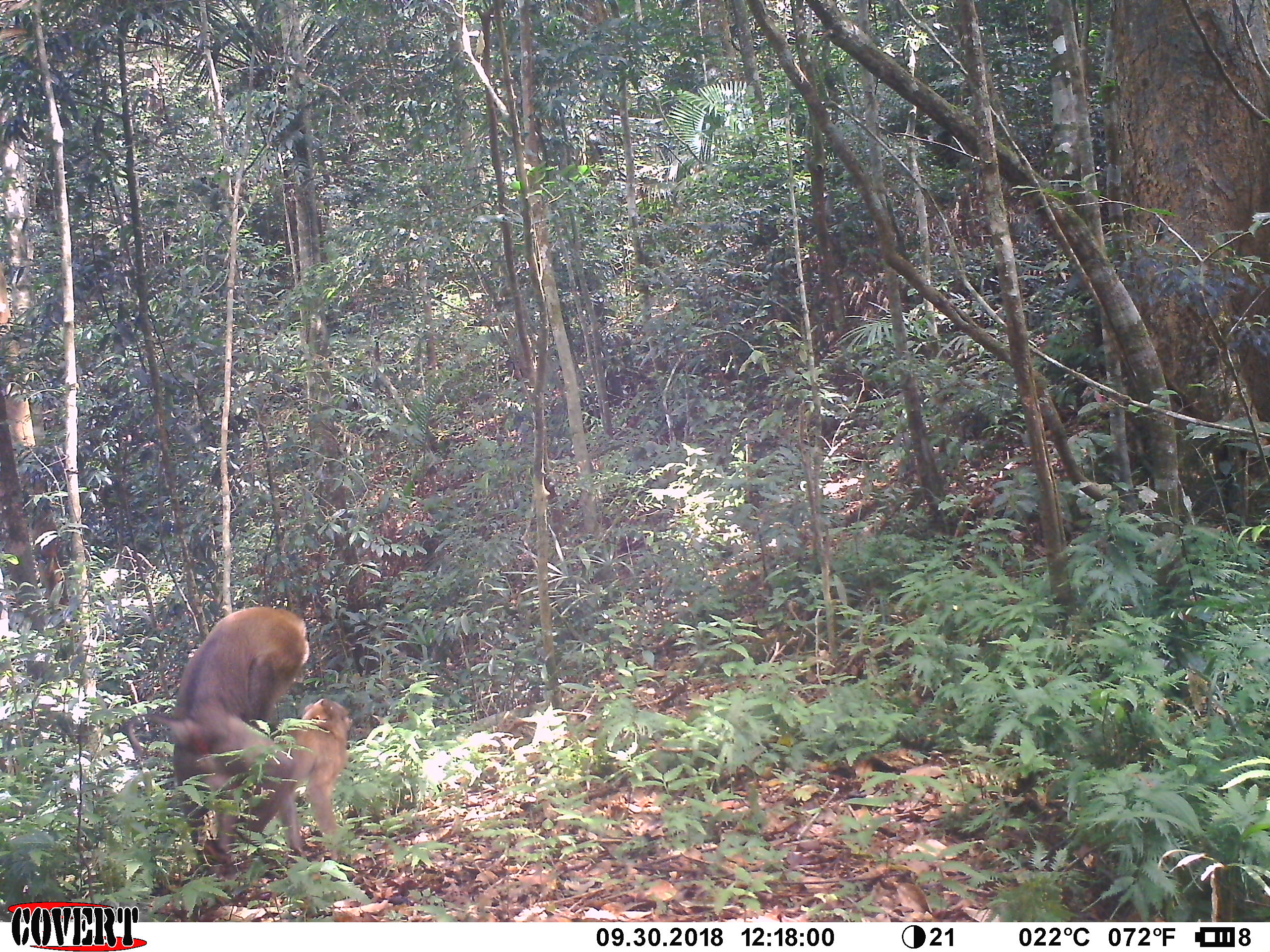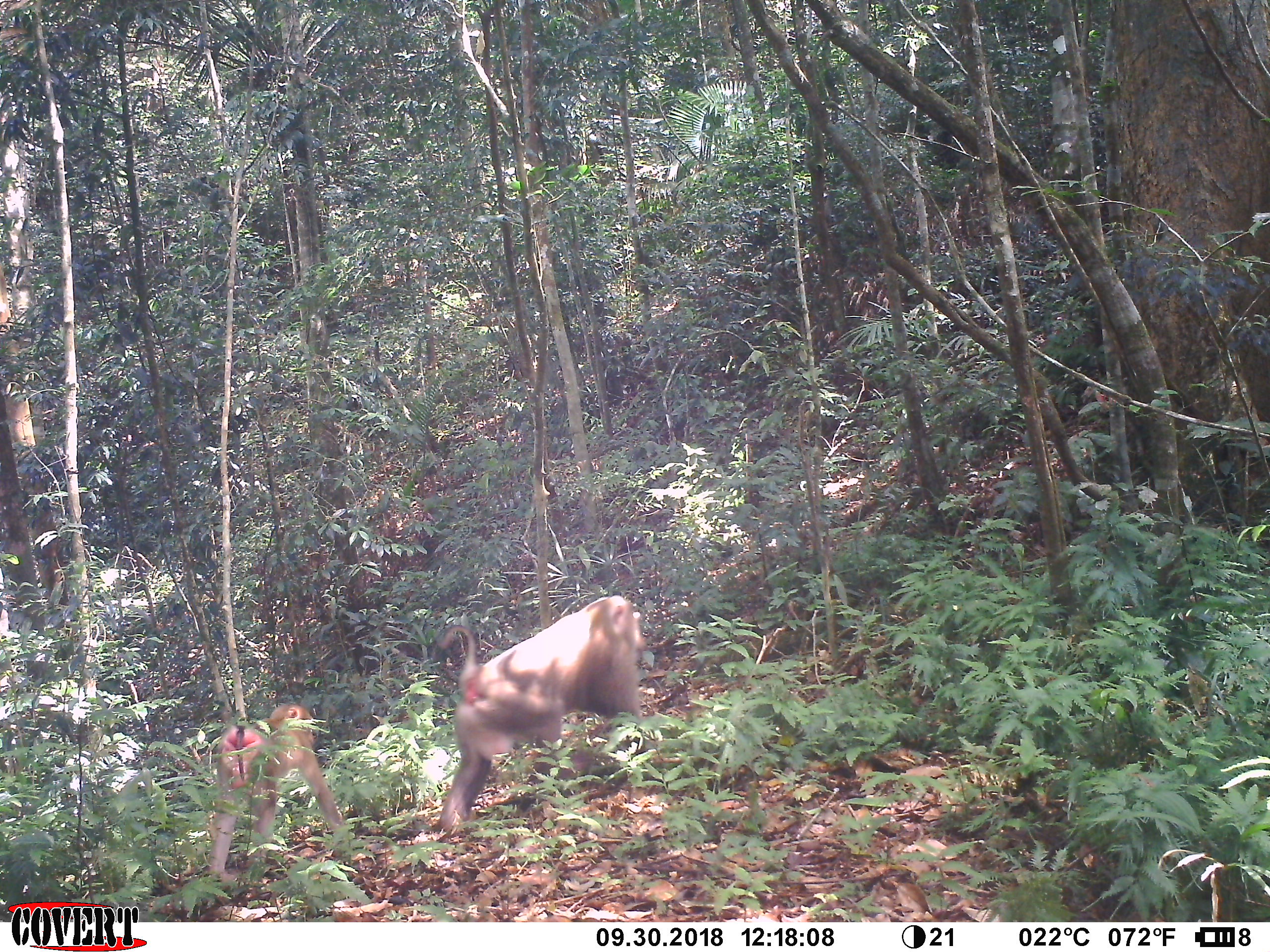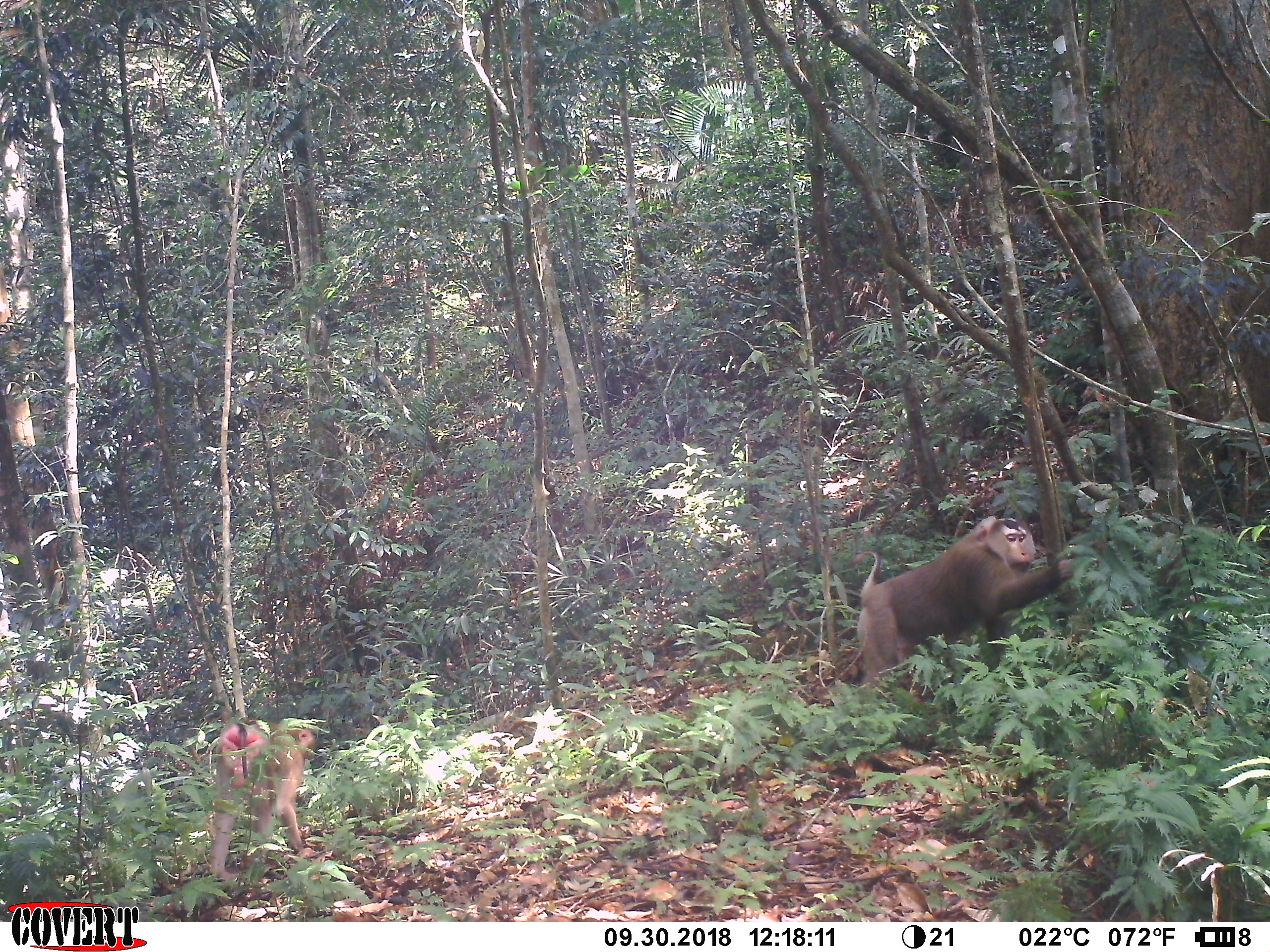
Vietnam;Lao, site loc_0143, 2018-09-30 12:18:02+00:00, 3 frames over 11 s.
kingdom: Animalia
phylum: Chordata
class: Mammalia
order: Primates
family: Cercopithecidae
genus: Macaca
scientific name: Macaca nemestrina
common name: pig-tailed macaque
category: pig tailed macaque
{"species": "pig tailed macaque (pig-tailed macaque) (Macaca nemestrina)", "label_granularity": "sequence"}